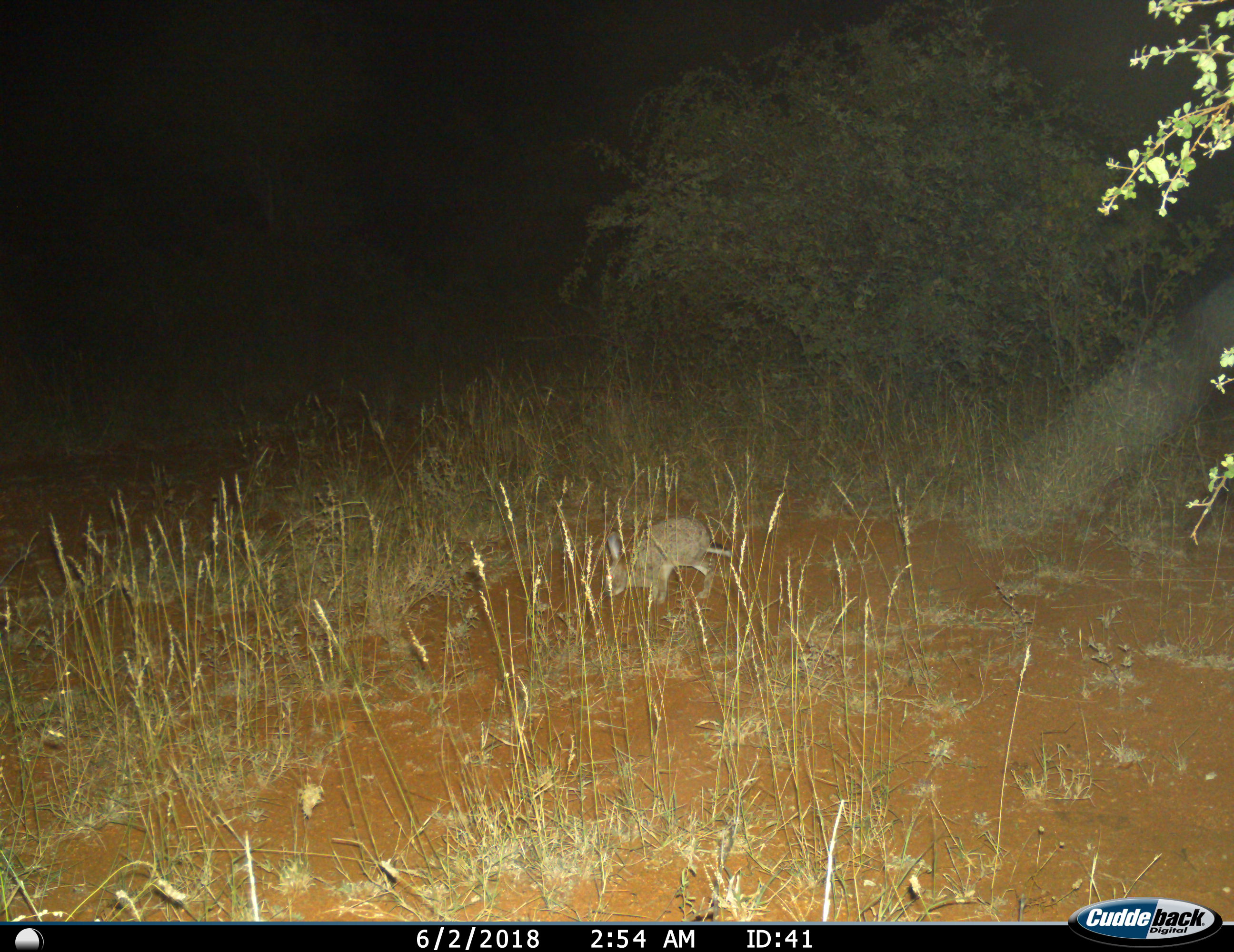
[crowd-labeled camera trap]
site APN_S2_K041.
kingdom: Animalia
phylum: Chordata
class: Mammalia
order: Lagomorpha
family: Leporidae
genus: Lepus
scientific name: Lepus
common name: hare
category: hareunknown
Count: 1.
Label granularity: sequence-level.